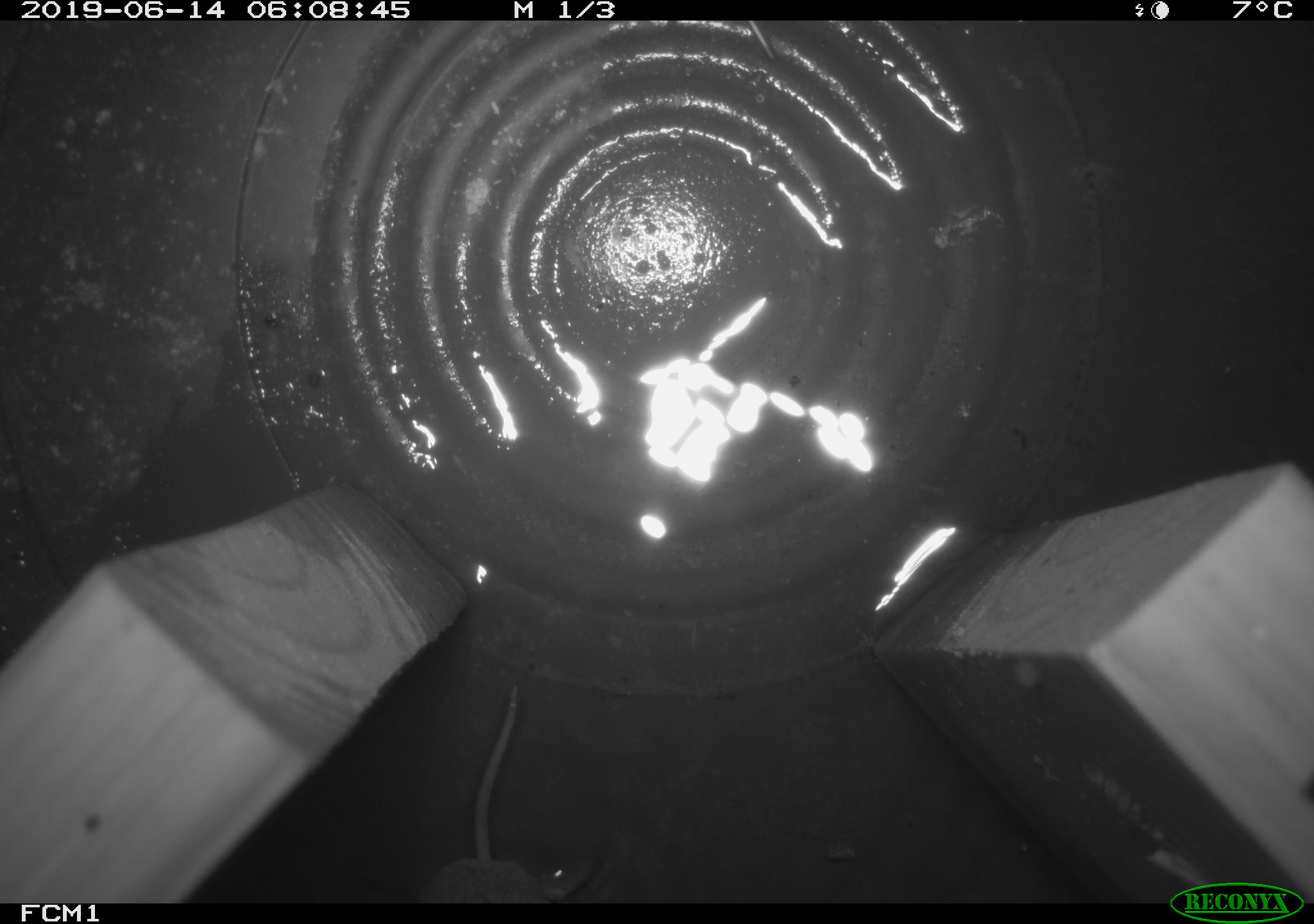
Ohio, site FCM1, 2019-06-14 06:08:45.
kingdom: Animalia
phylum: Chordata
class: Mammalia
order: Eulipotyphla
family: Soricidae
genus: Sorex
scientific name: Sorex cinereus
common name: masked shrew